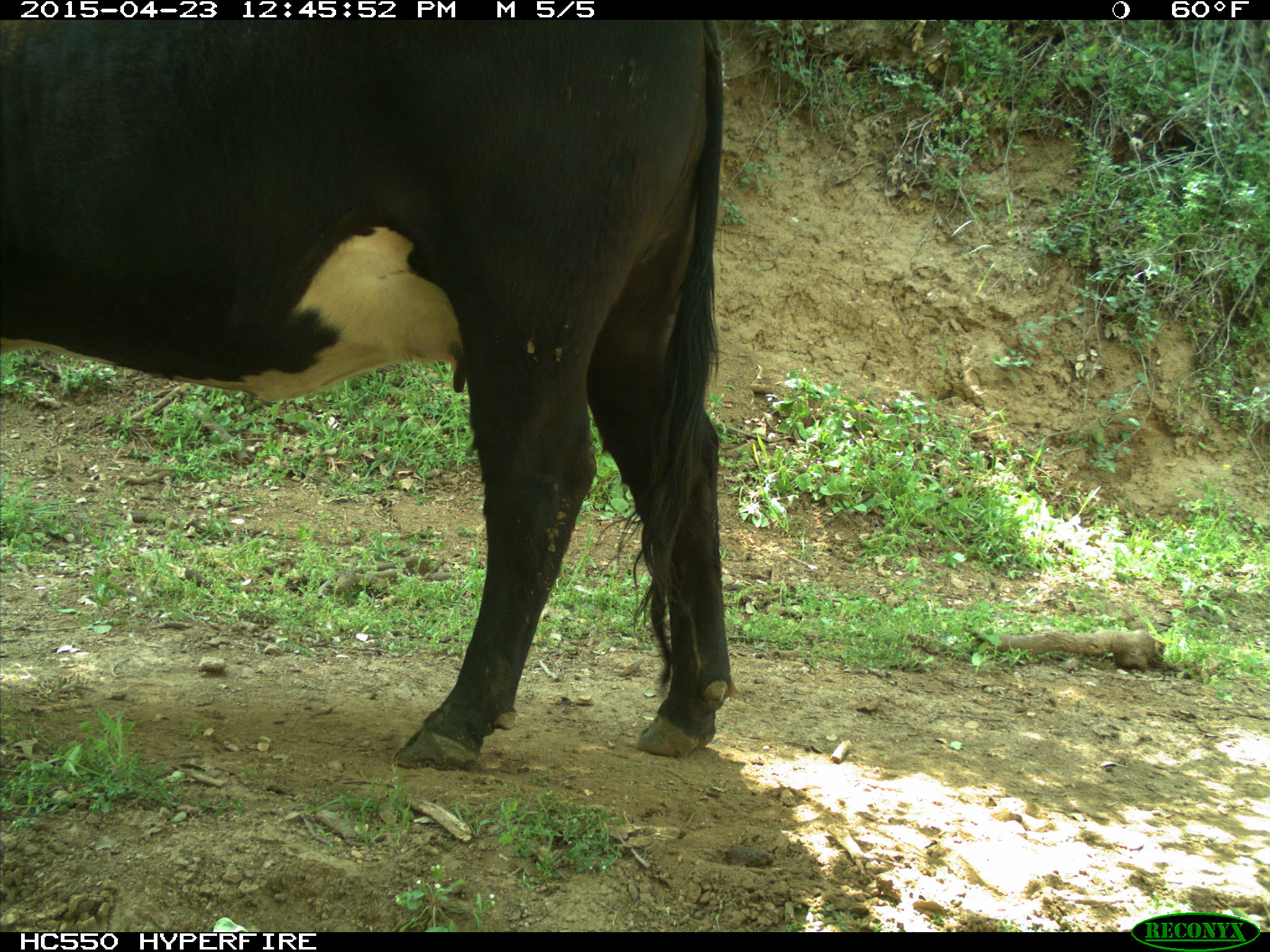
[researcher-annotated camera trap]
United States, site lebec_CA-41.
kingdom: Animalia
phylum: Chordata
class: Mammalia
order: Artiodactyla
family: Bovidae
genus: Bos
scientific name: Bos taurus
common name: domestic cow